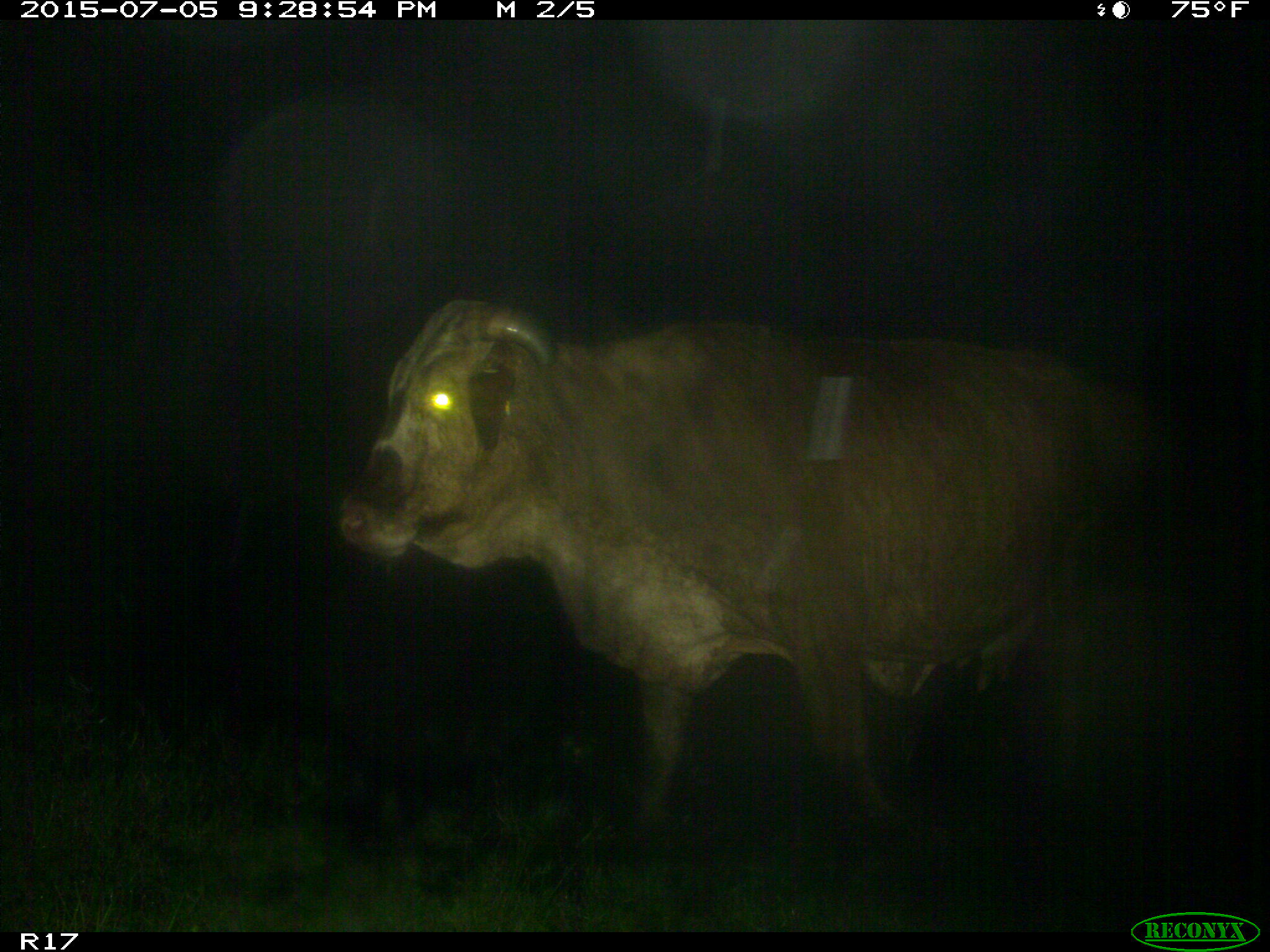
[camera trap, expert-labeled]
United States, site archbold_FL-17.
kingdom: Animalia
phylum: Chordata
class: Mammalia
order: Artiodactyla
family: Bovidae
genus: Bos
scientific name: Bos taurus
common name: domestic cow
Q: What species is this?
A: Bos taurus (domestic cow).